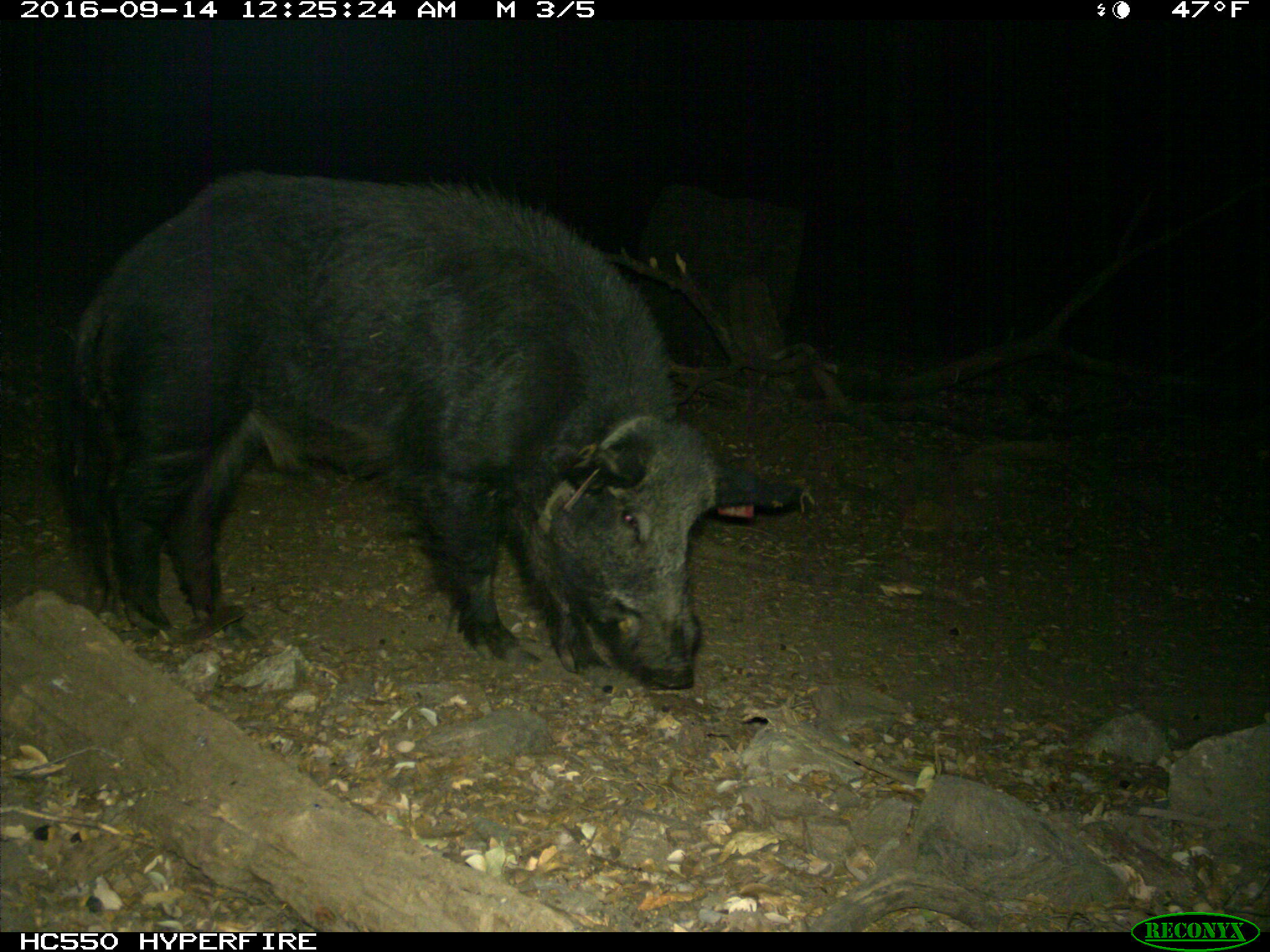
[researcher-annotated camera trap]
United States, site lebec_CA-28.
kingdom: Animalia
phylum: Chordata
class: Mammalia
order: Artiodactyla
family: Suidae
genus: Sus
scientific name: Sus scrofa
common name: wild boar